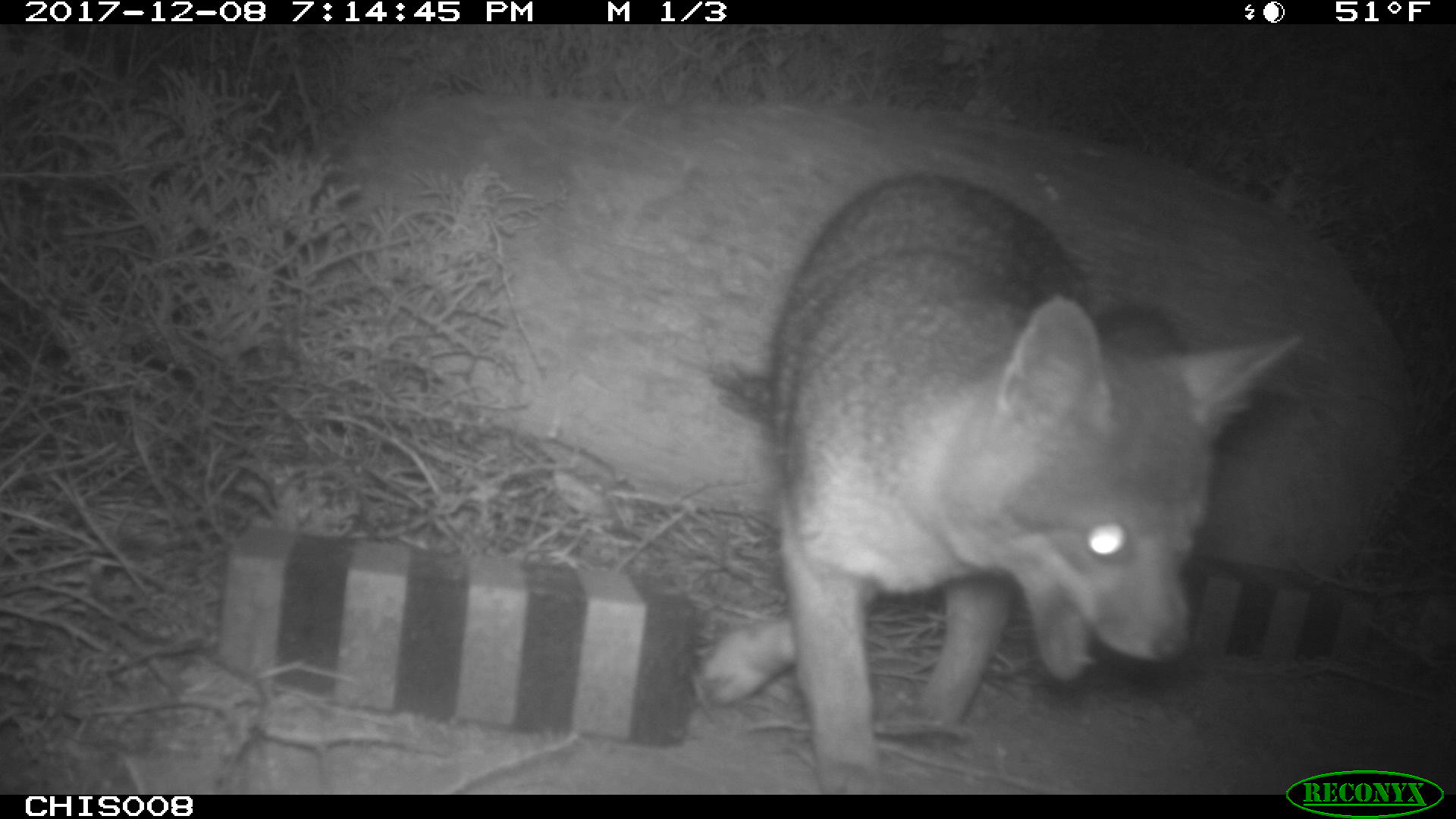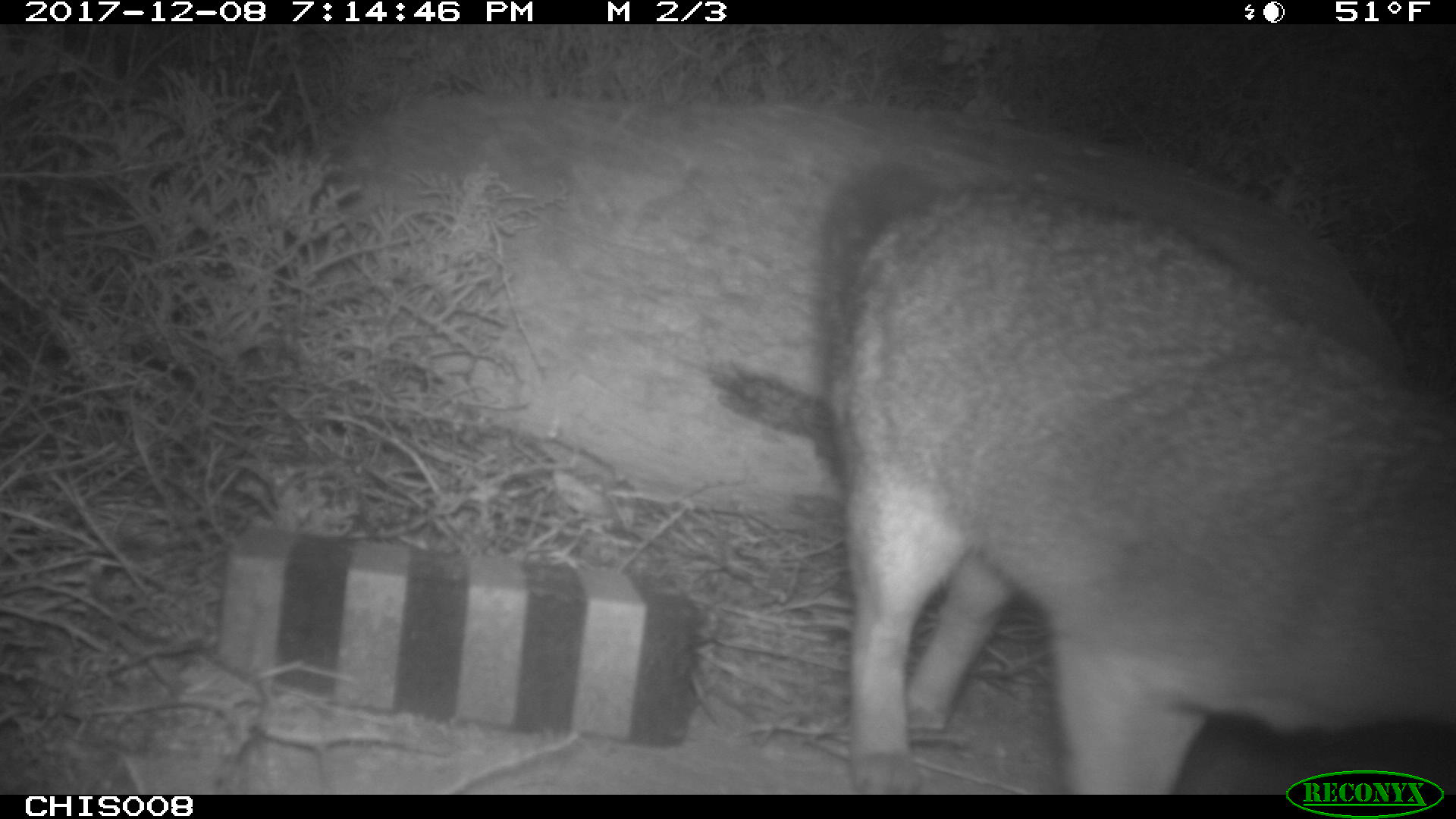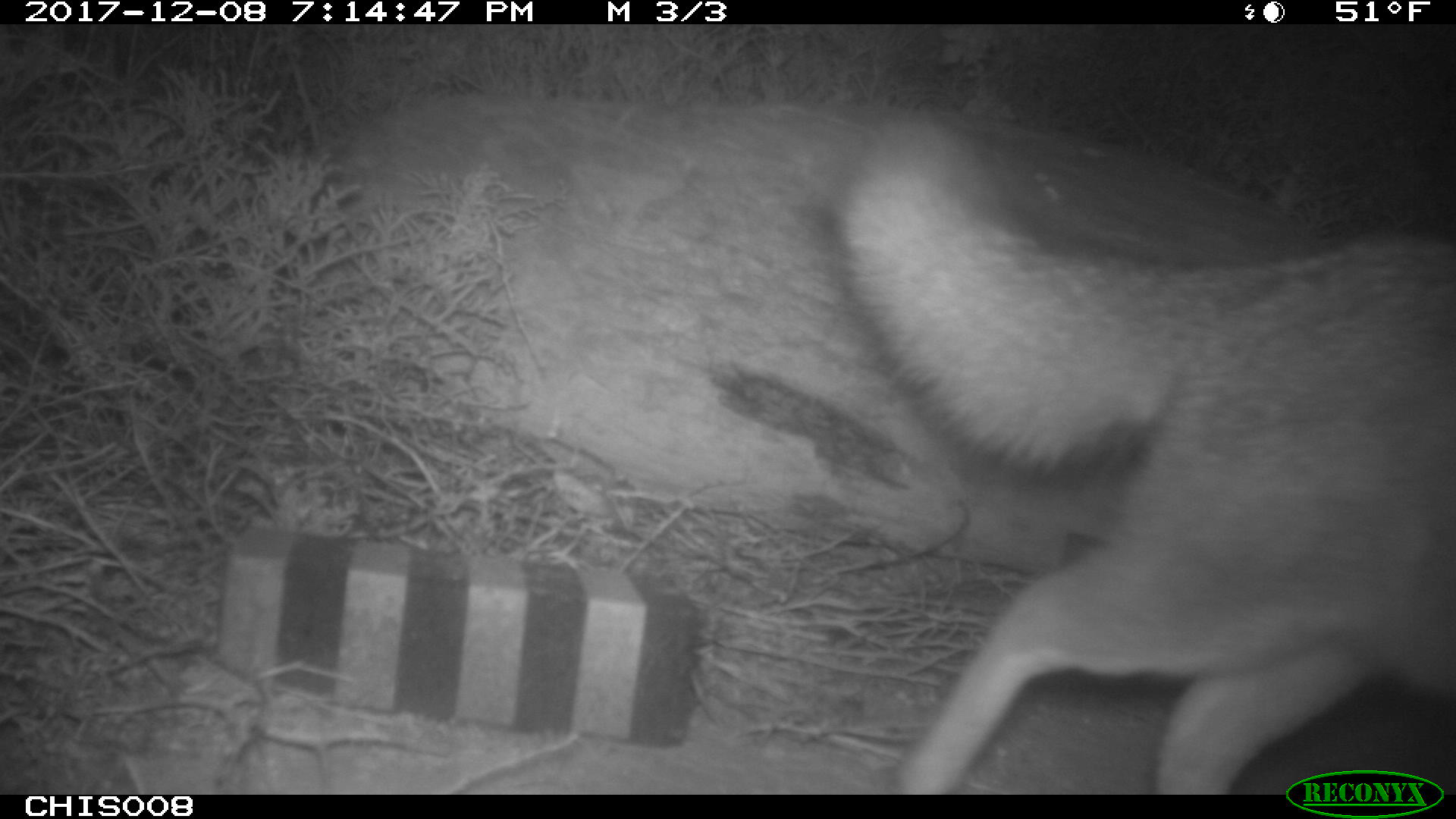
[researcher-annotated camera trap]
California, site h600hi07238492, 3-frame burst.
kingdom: Animalia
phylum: Chordata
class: Mammalia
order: Carnivora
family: Canidae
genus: Urocyon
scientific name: Urocyon littoralis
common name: island fox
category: fox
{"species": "fox (island fox) (Urocyon littoralis)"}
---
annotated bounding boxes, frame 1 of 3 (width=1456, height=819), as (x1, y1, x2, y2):
fox: (698, 171, 1301, 795)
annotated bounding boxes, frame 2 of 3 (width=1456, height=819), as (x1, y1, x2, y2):
fox: (834, 178, 1455, 794)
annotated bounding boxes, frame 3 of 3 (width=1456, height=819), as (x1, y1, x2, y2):
fox: (833, 117, 1455, 794)